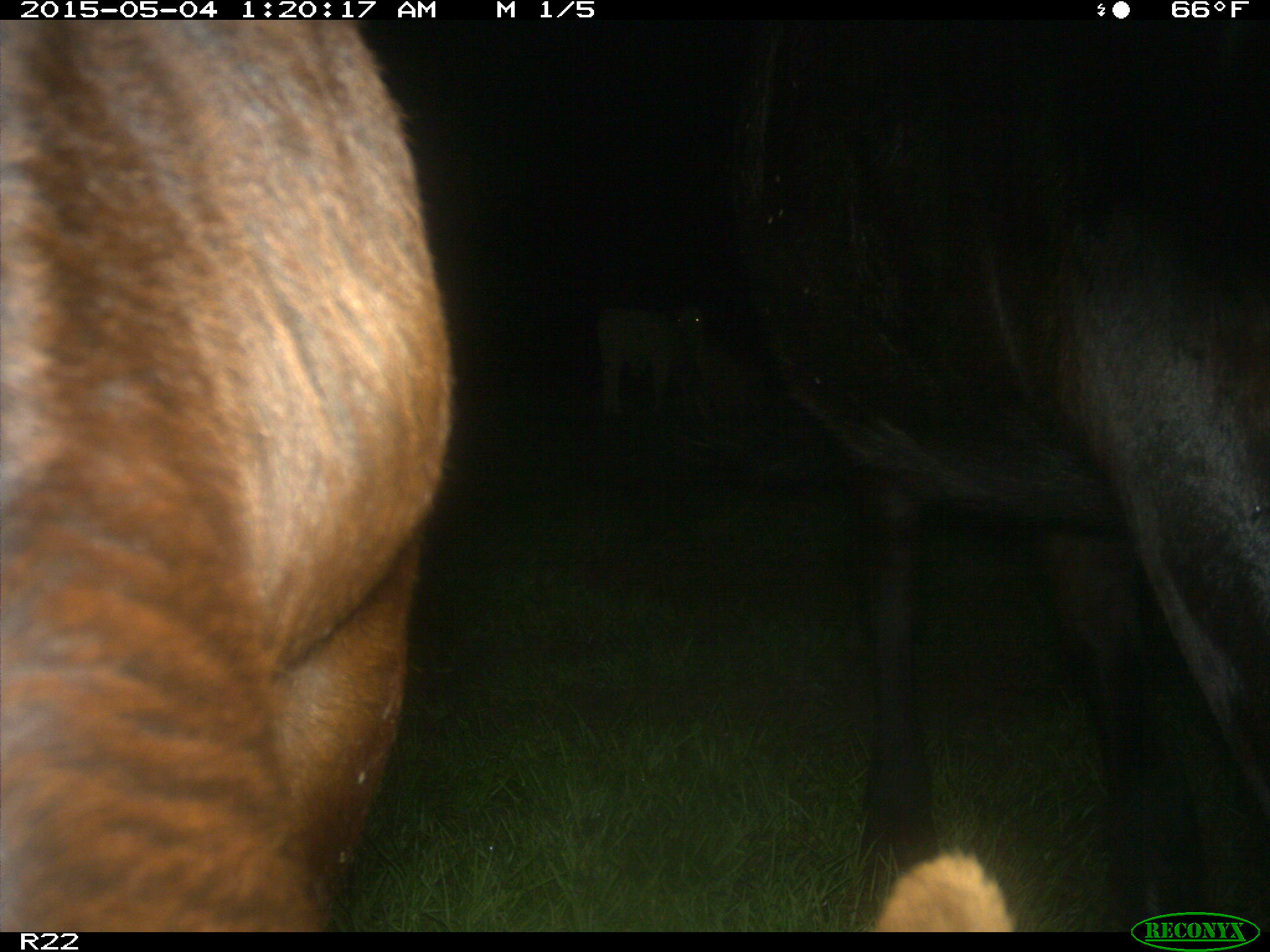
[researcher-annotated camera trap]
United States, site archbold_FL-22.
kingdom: Animalia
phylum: Chordata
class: Mammalia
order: Artiodactyla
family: Bovidae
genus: Bos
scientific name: Bos taurus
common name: domestic cow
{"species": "Bos taurus (domestic cow)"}